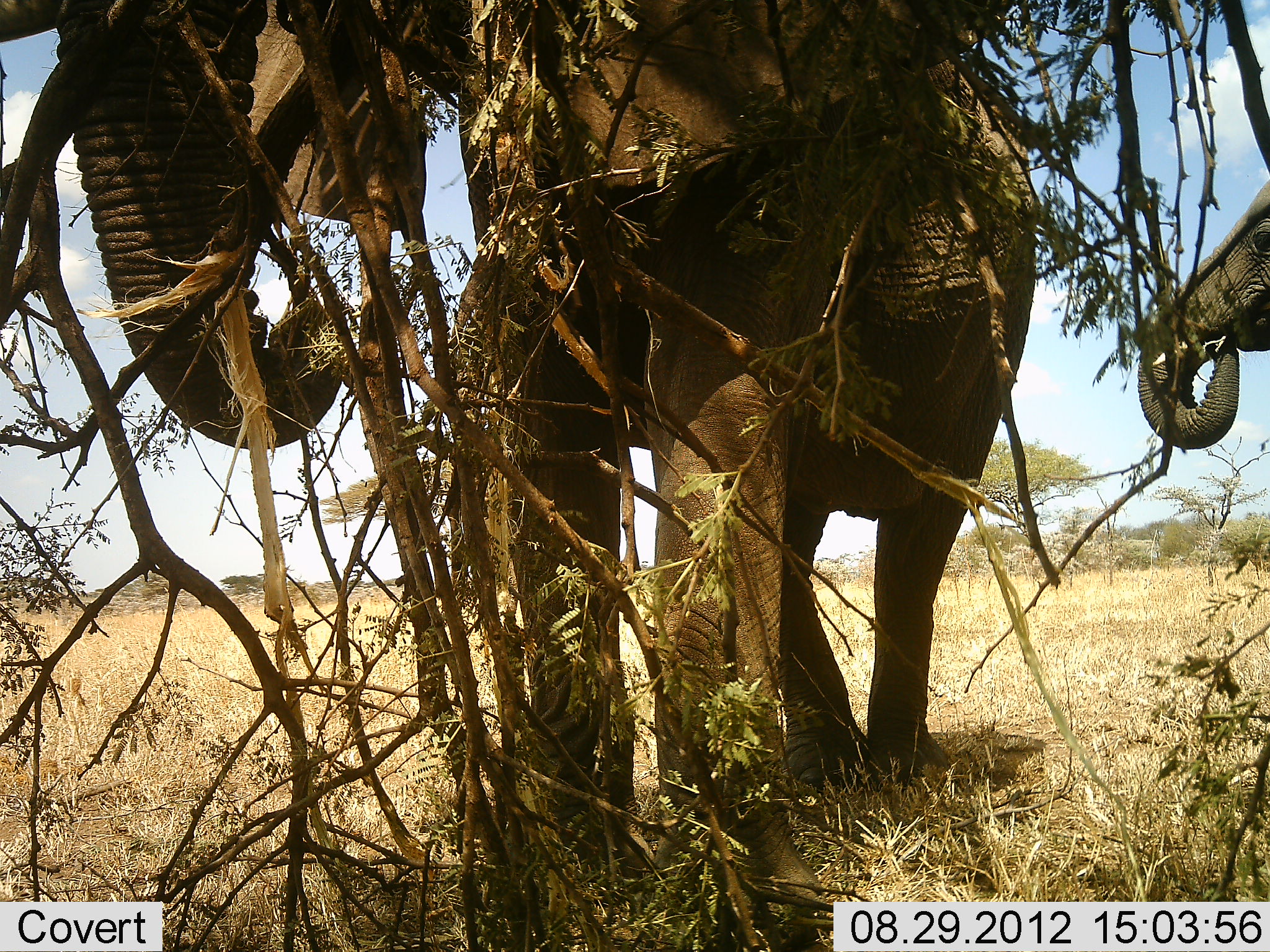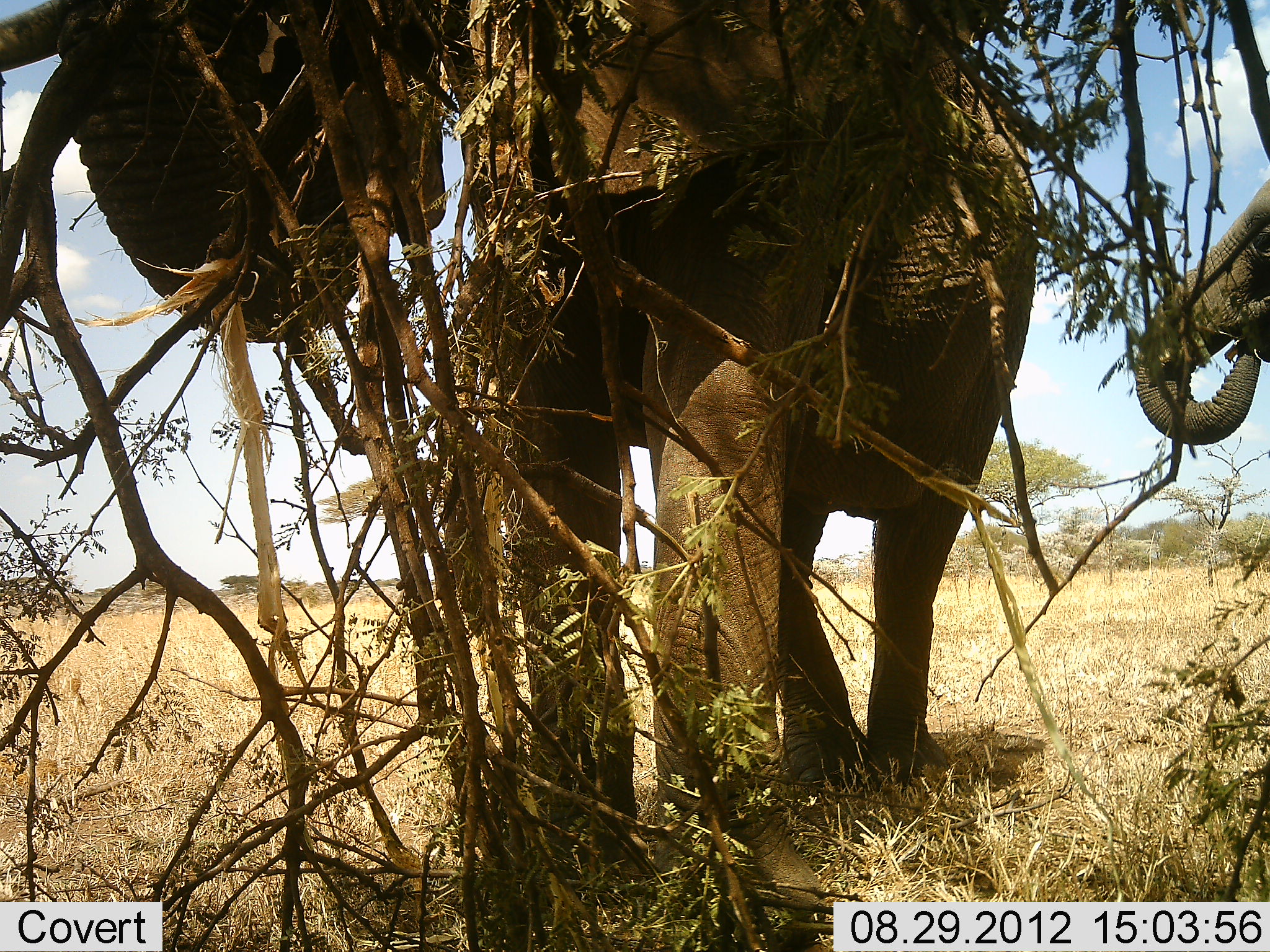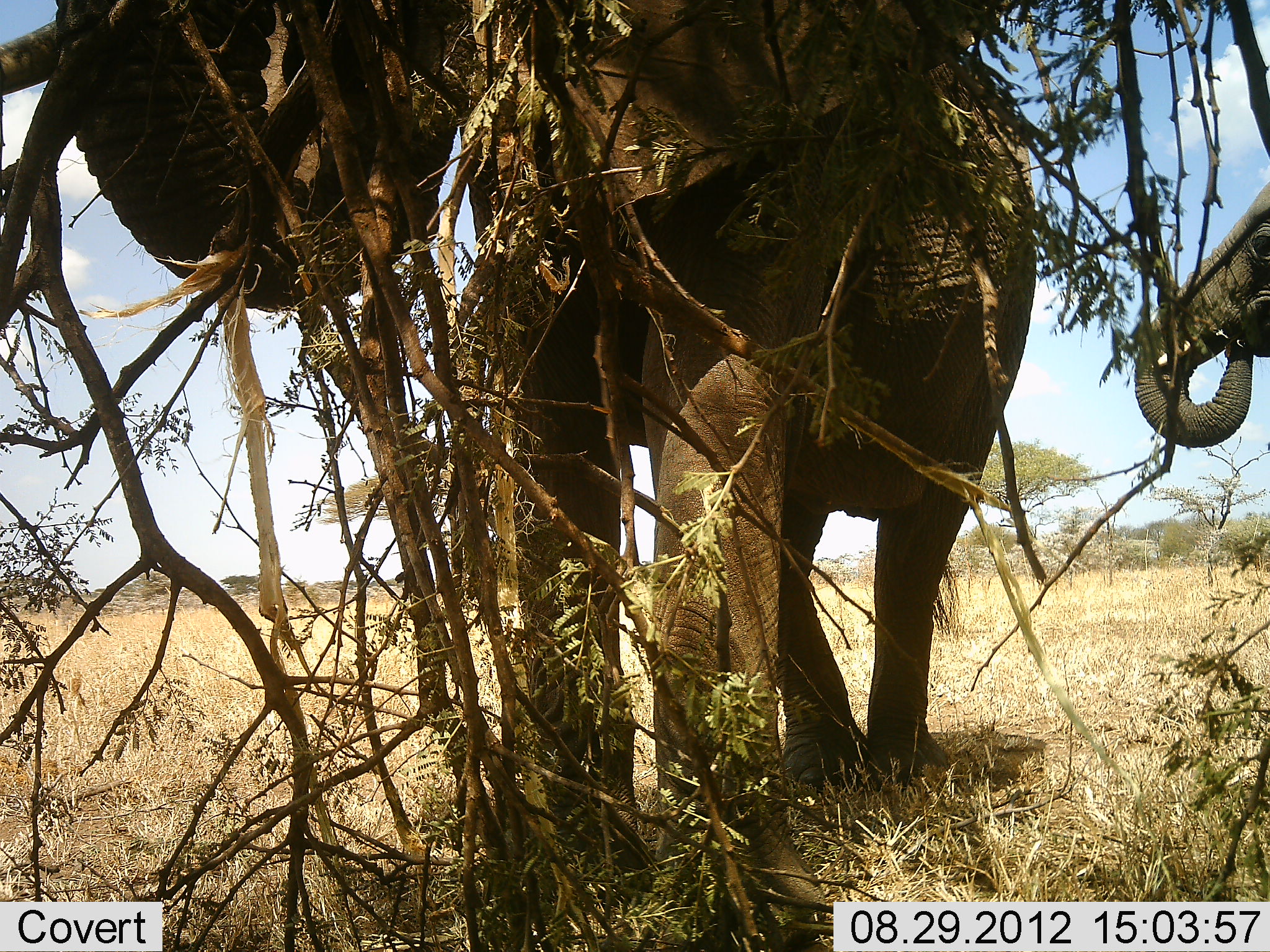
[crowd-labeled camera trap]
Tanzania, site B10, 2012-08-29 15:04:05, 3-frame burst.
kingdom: Animalia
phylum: Chordata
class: Mammalia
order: Proboscidea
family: Elephantidae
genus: Loxodonta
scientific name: Loxodonta africana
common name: african bush elephant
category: elephant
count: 2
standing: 50%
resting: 0%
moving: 0%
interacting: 0%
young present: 10%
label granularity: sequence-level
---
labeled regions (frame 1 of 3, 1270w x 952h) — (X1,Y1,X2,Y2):
animal: (0,0,1040,951); (1135,173,1270,454)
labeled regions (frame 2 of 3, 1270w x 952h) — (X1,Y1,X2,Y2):
animal: (1,1,1039,952); (1135,173,1270,454)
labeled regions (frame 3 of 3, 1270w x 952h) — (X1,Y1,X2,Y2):
animal: (1,1,1031,952); (1135,173,1270,454)